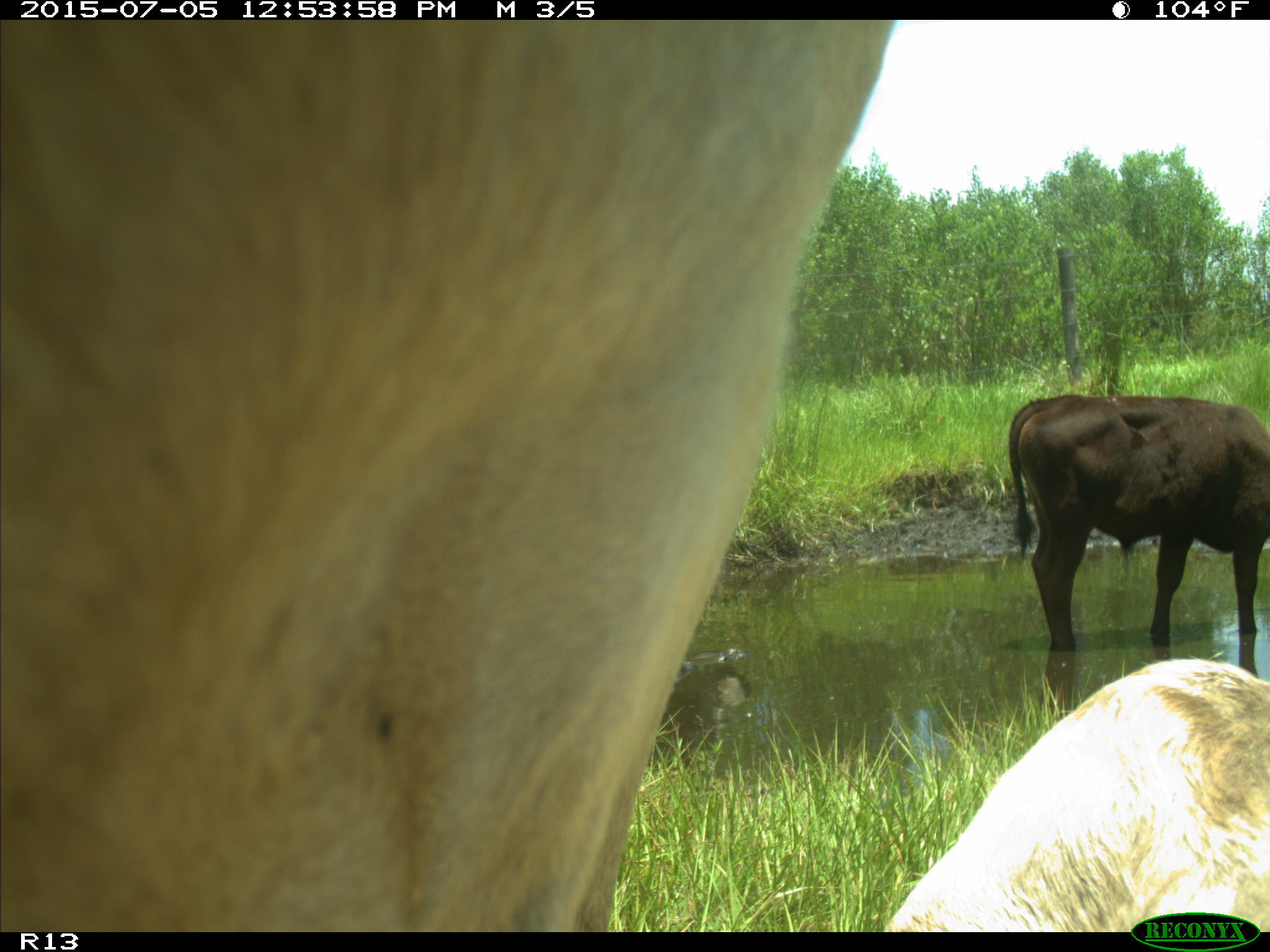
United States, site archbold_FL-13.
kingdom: Animalia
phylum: Chordata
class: Mammalia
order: Artiodactyla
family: Bovidae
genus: Bos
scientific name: Bos taurus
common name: domestic cow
Bos taurus (domestic cow).